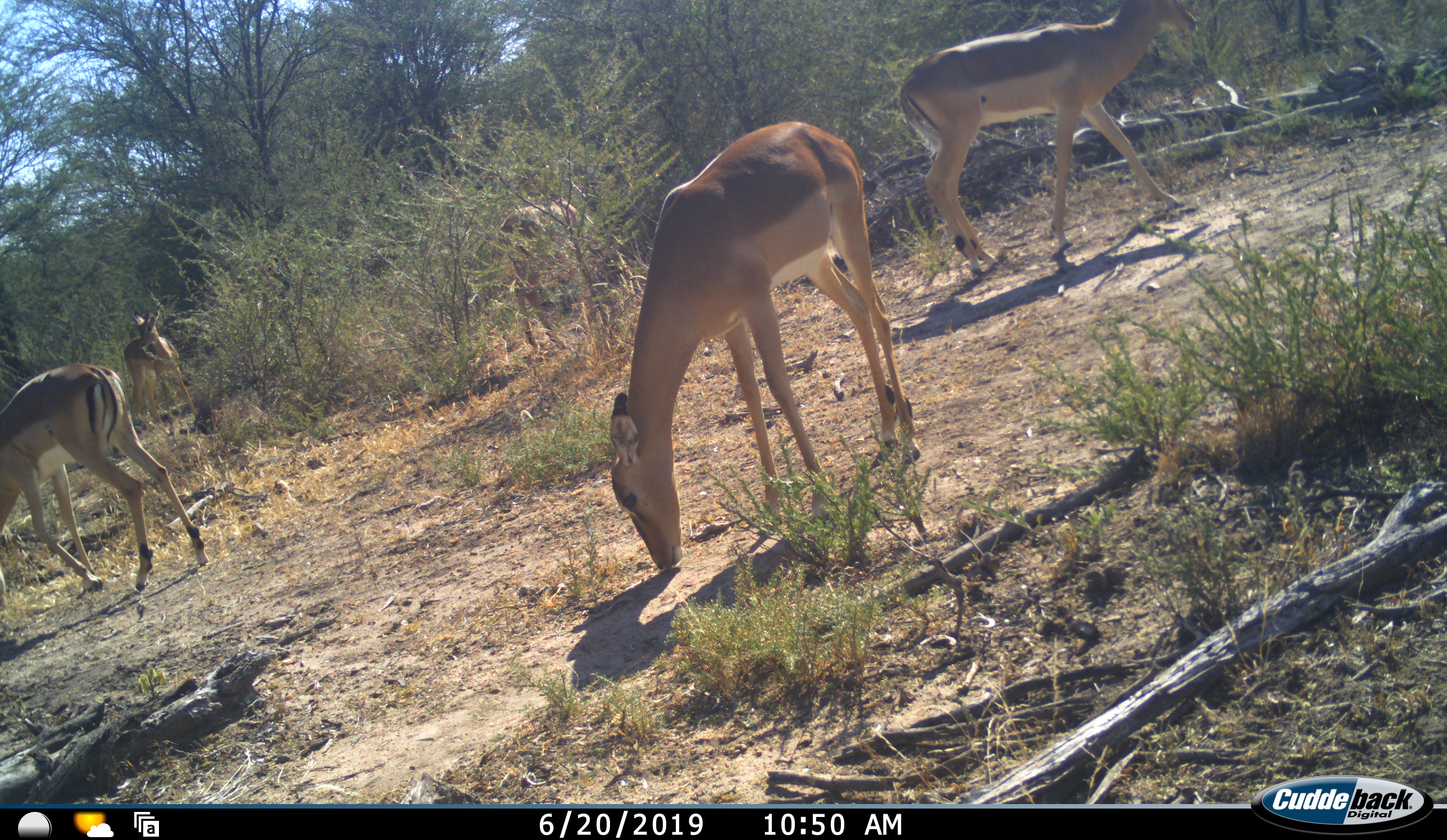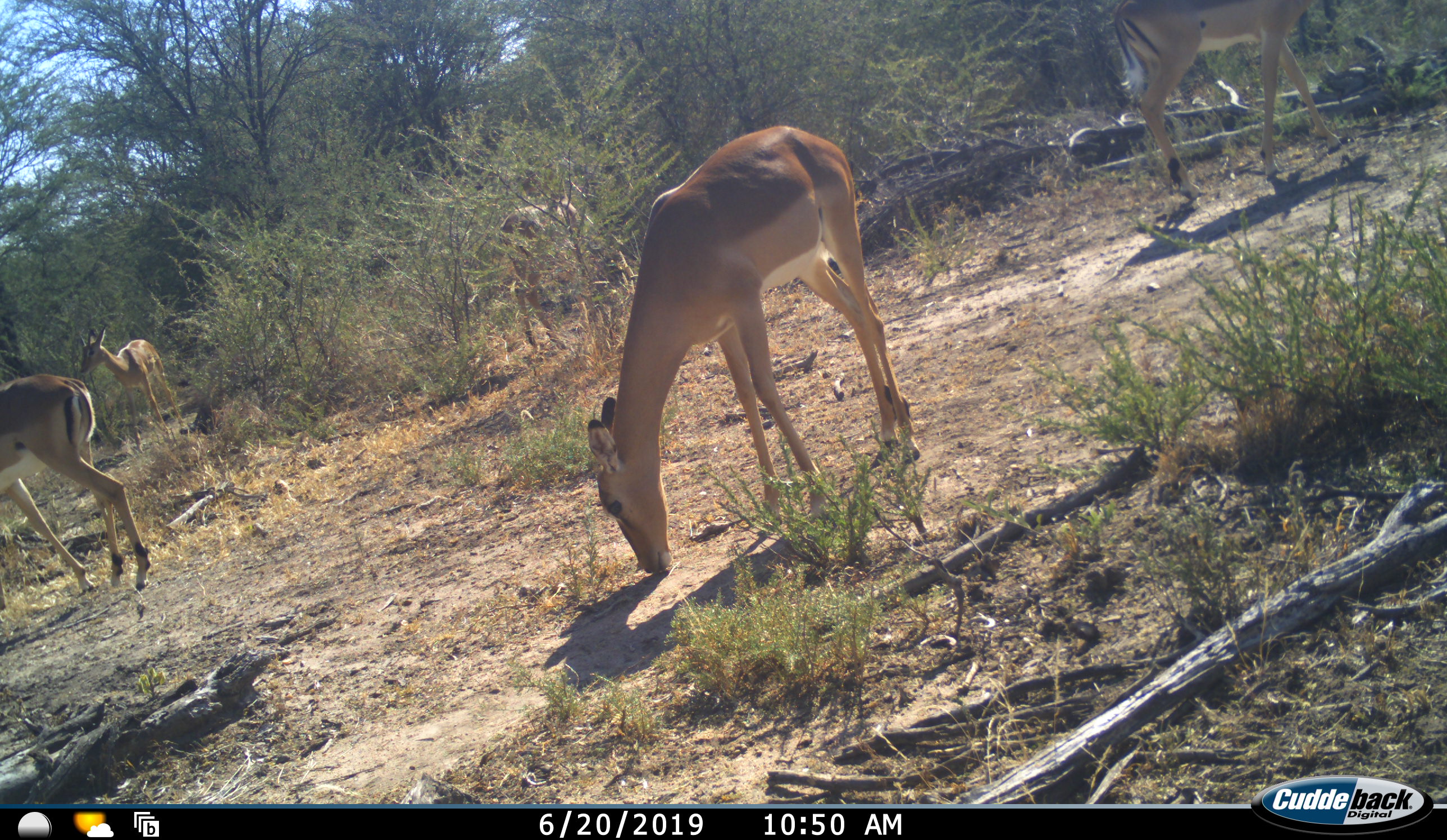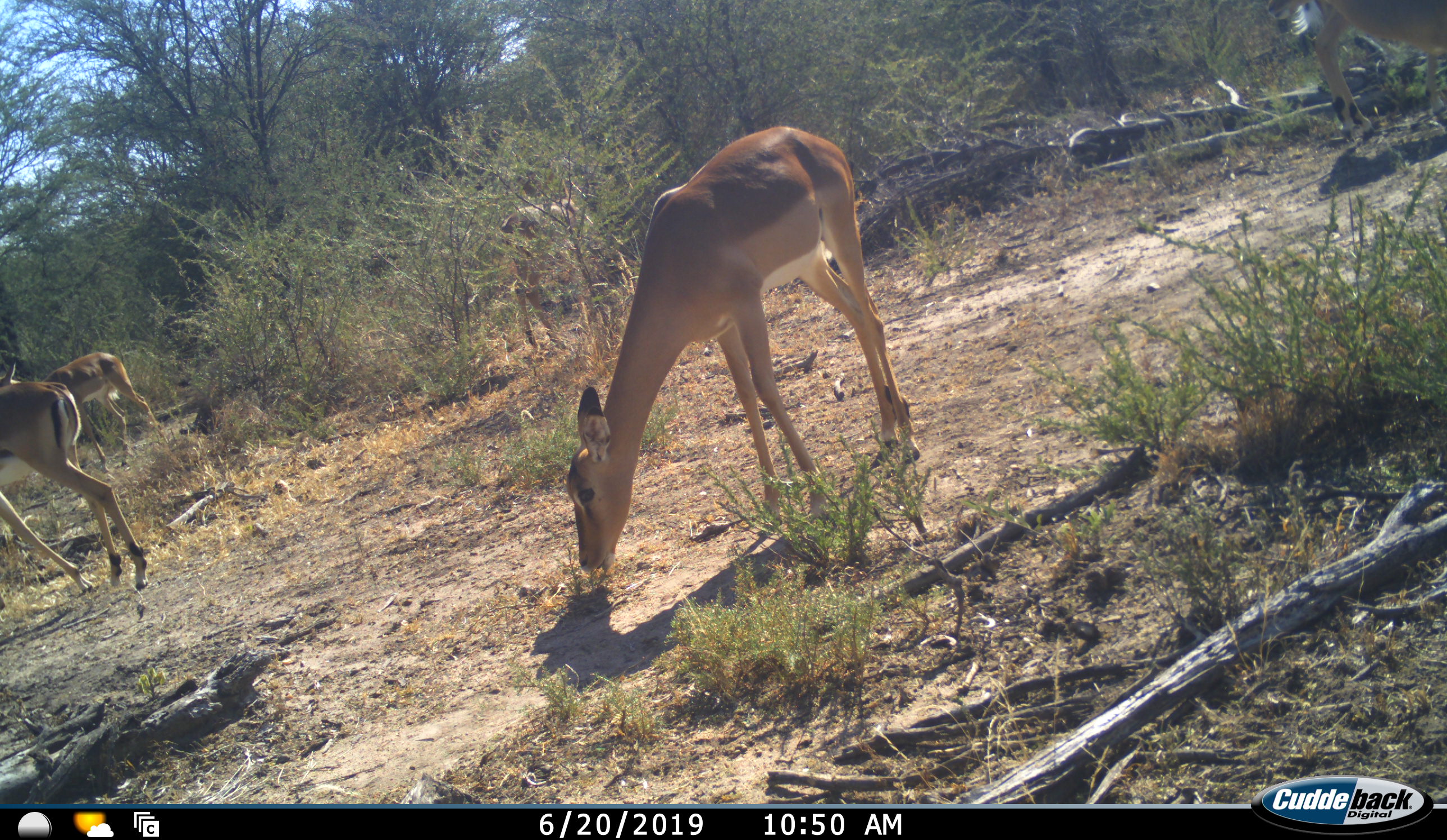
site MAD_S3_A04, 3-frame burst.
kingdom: Animalia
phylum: Chordata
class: Mammalia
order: Artiodactyla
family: Bovidae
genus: Aepyceros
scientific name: Aepyceros melampus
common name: impala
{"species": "impala (Aepyceros melampus)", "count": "5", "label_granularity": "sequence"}